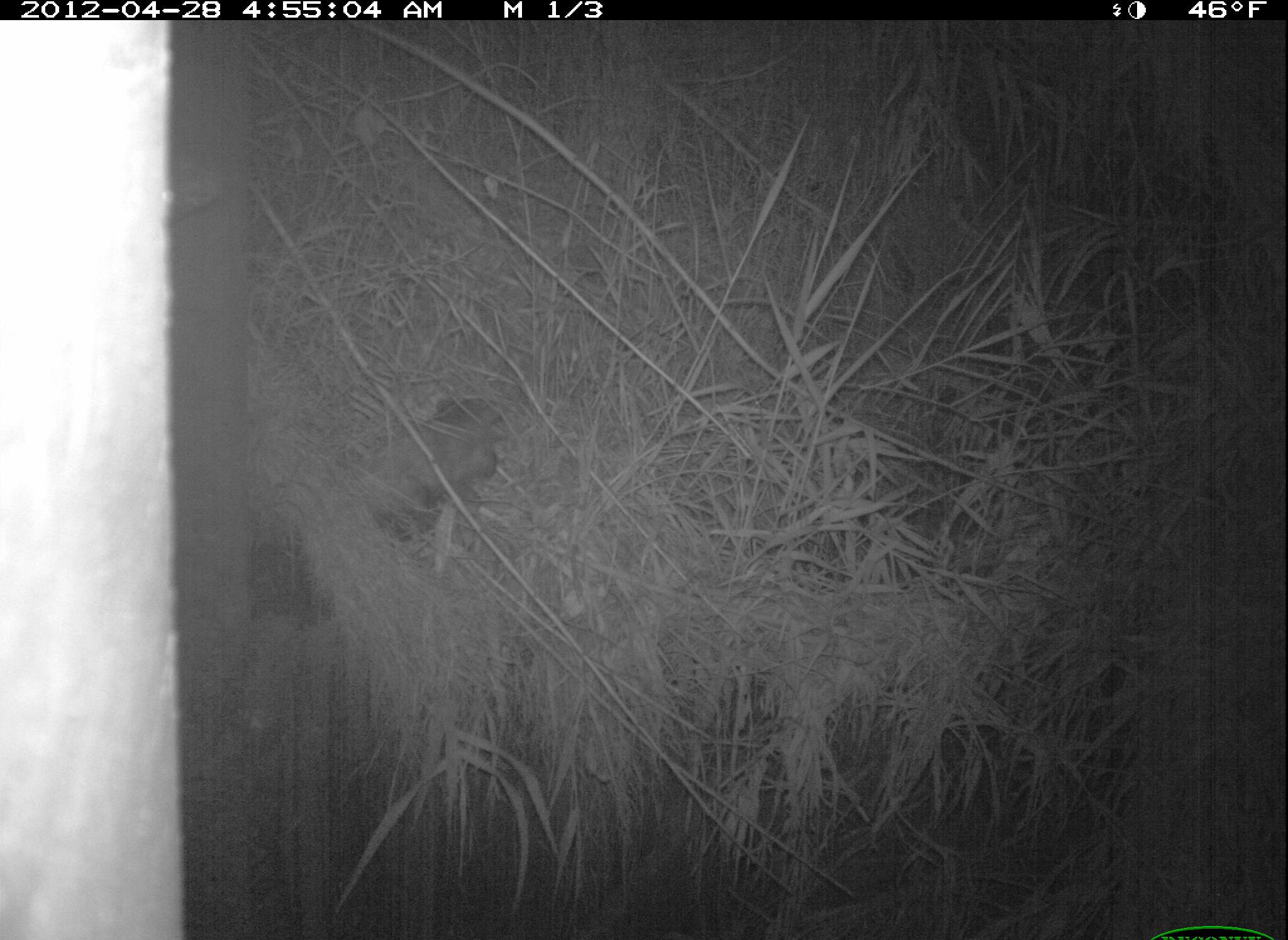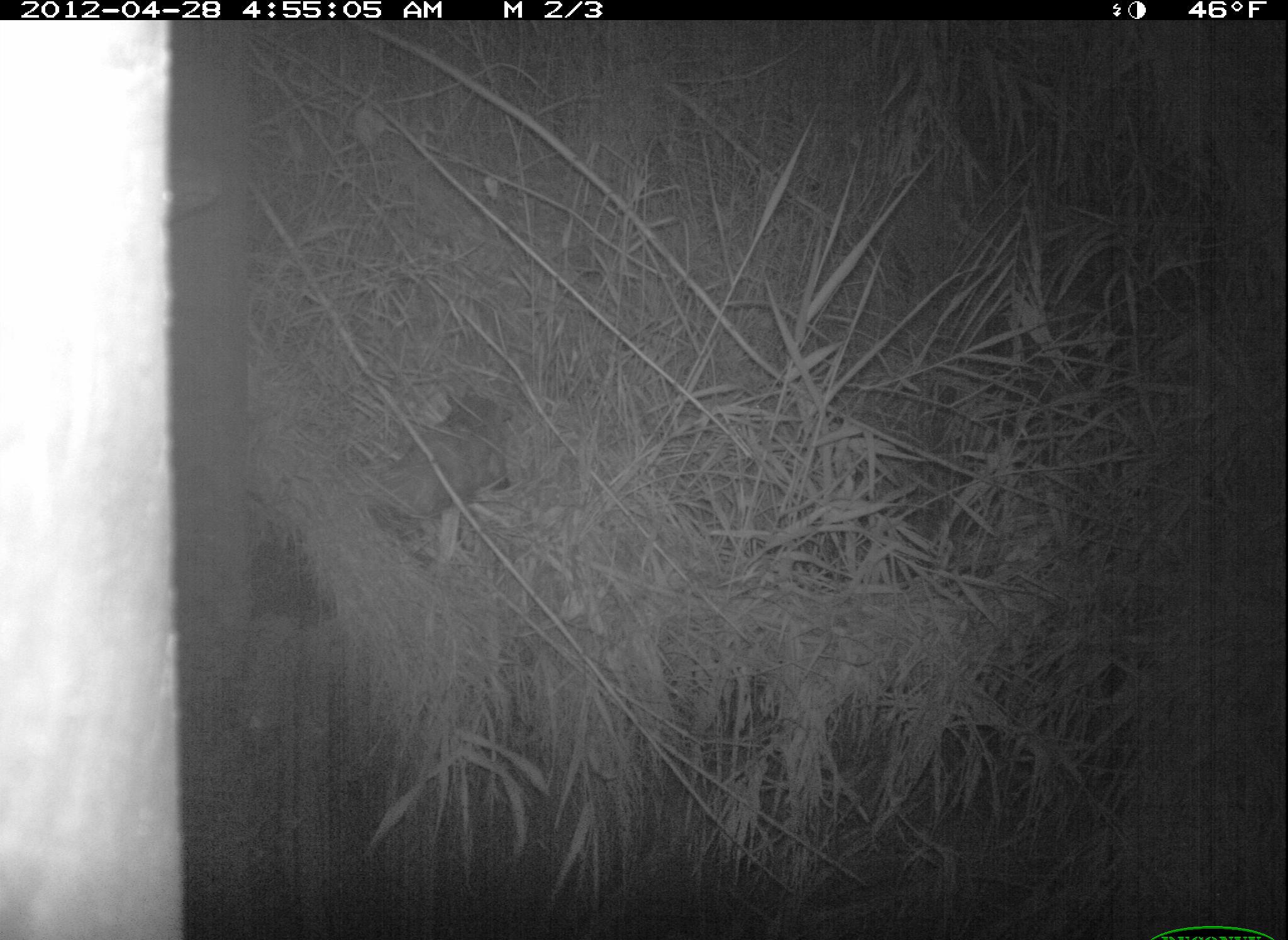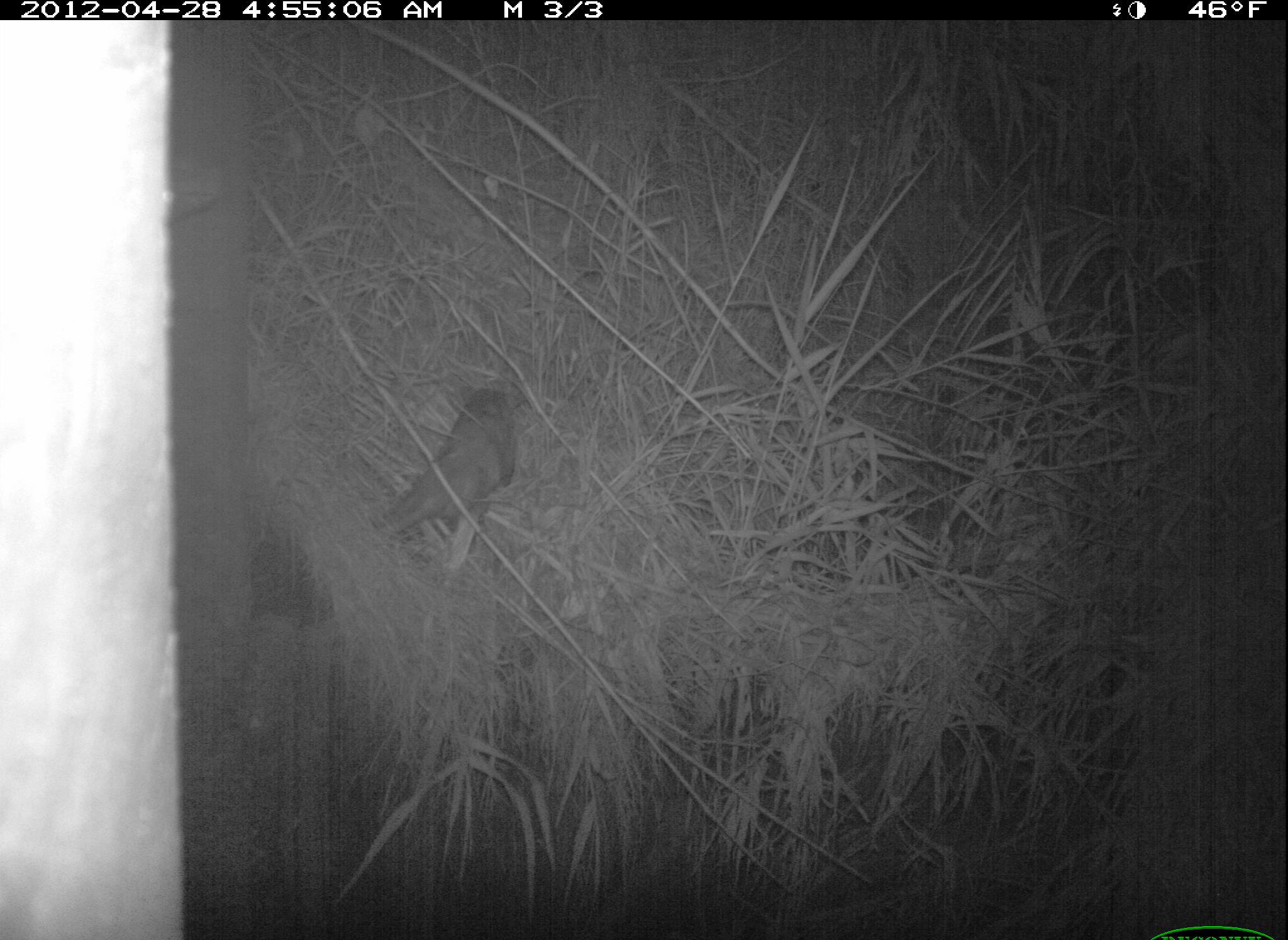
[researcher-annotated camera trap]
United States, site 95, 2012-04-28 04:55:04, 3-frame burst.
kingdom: Animalia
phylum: Chordata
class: Mammalia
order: Didelphimorphia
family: Didelphidae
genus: Didelphis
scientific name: Didelphis virginiana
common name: virginia opossum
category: opossum